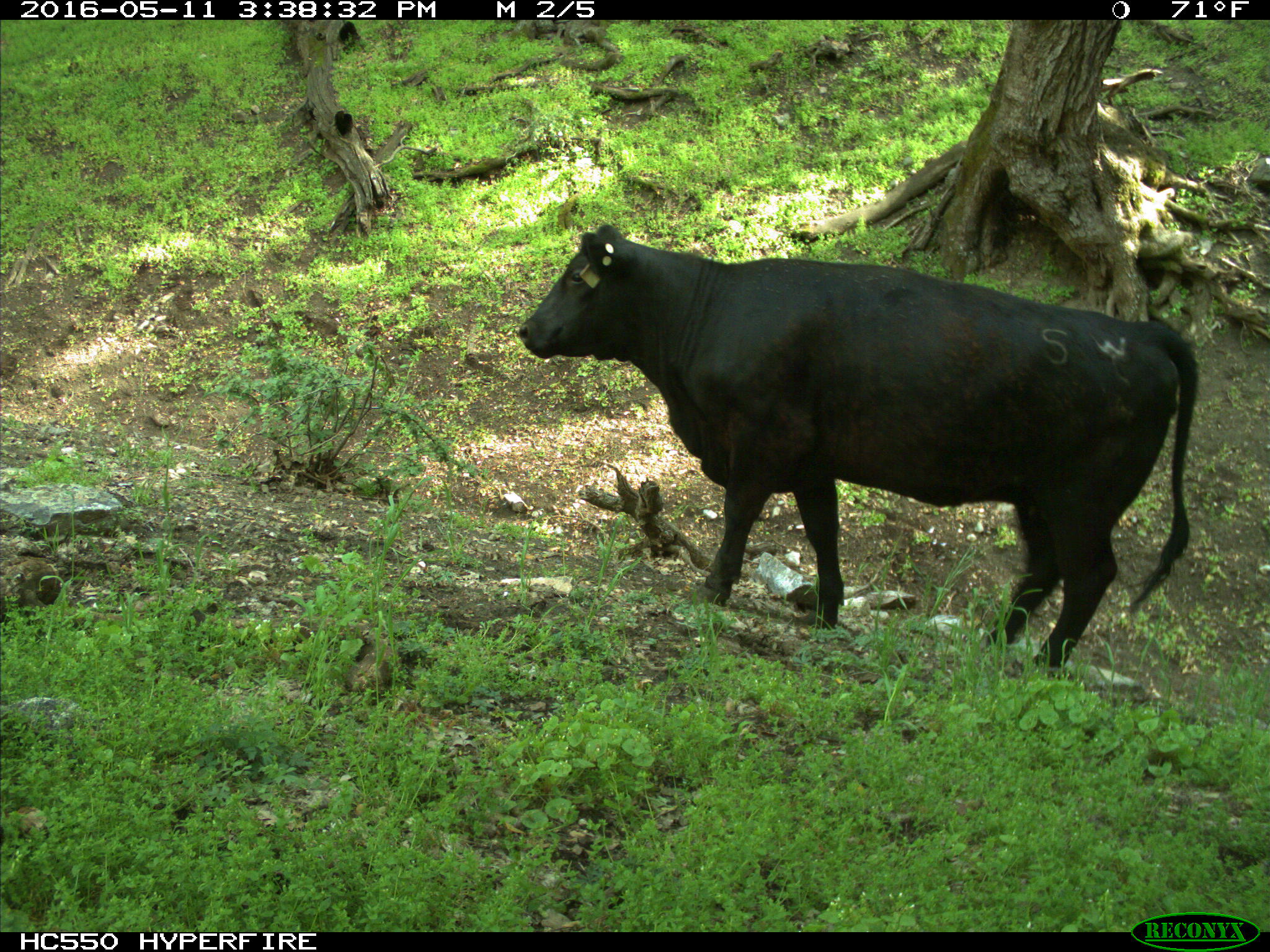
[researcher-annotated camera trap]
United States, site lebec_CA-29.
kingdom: Animalia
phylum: Chordata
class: Mammalia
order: Artiodactyla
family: Bovidae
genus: Bos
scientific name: Bos taurus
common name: domestic cow